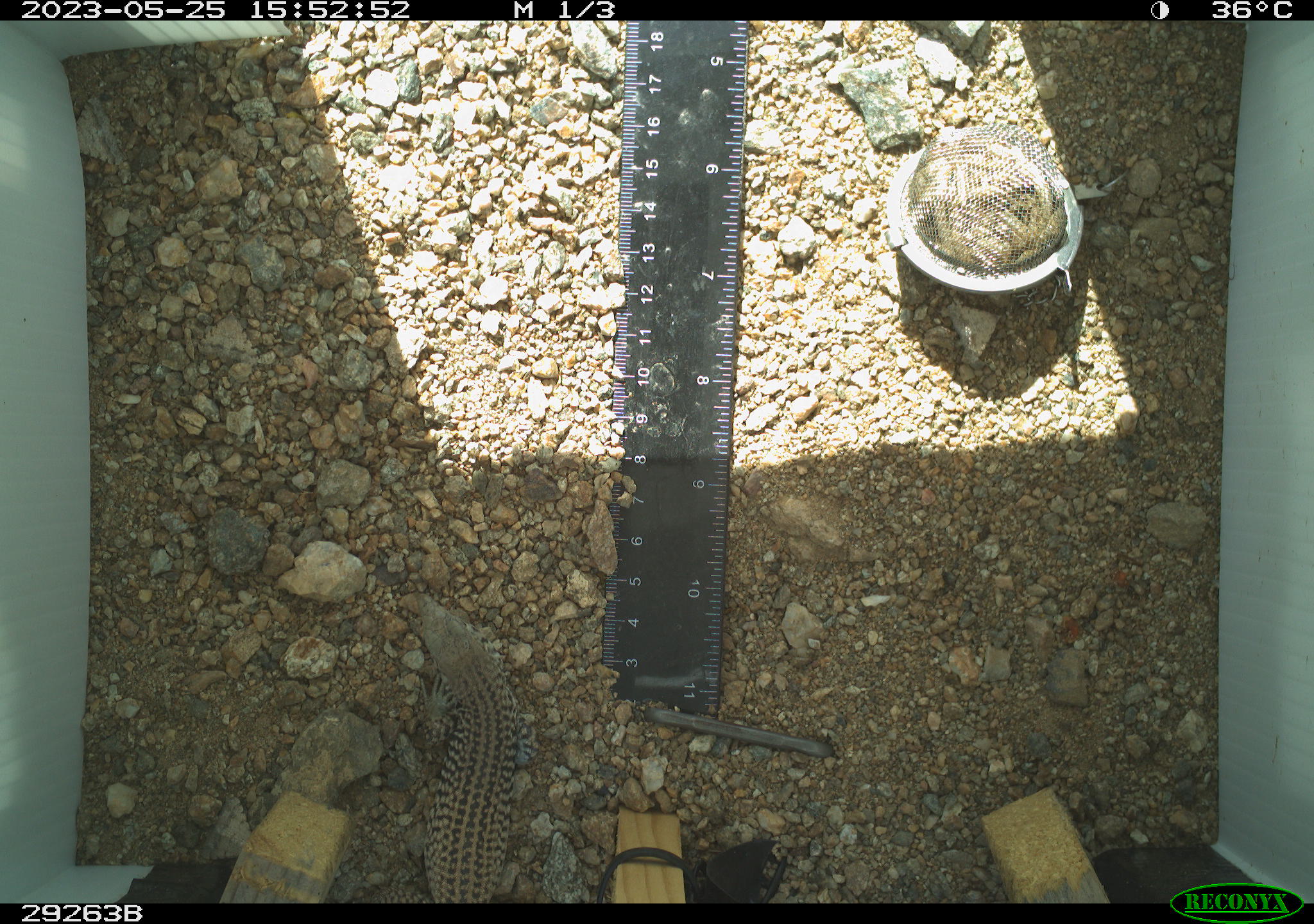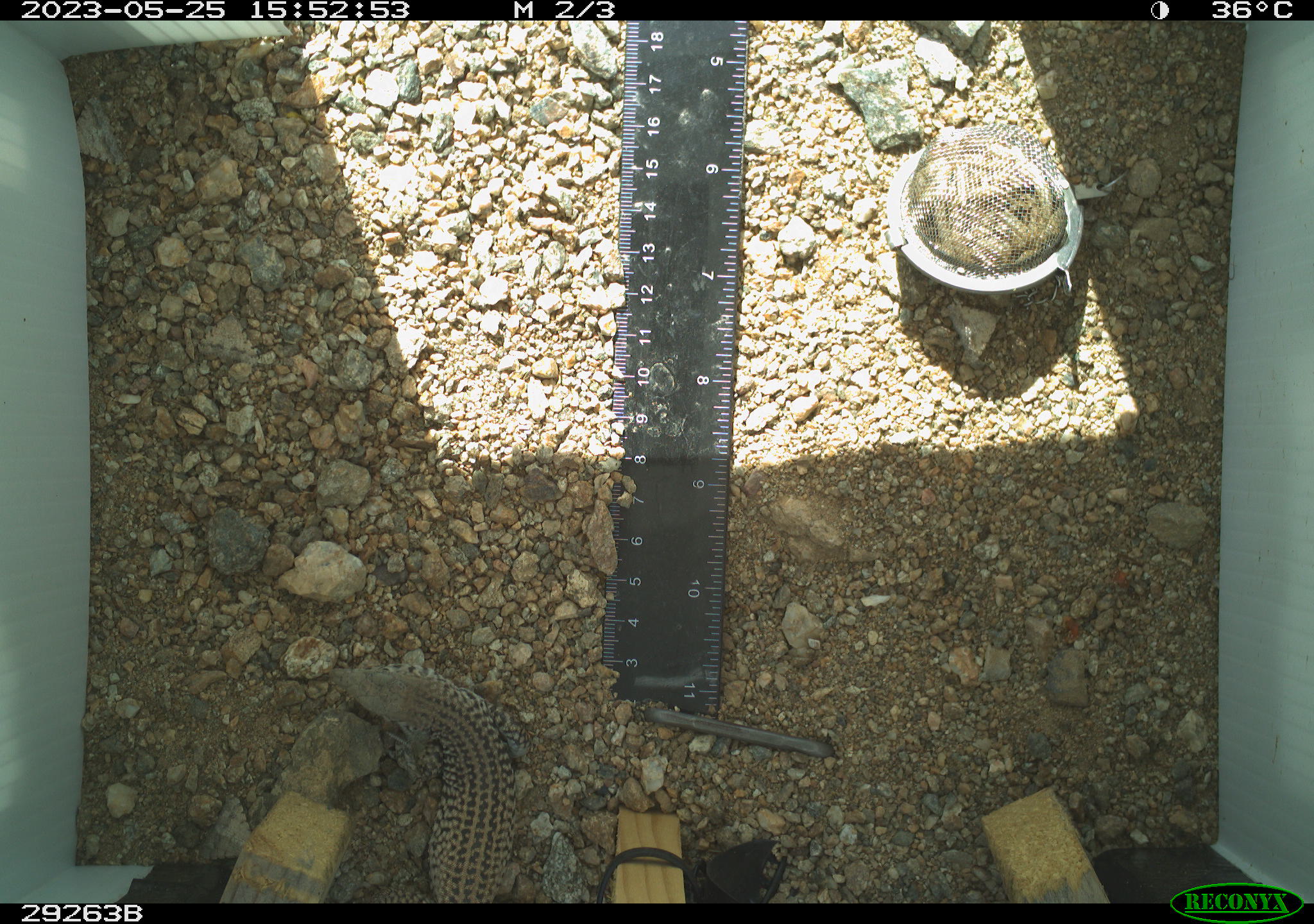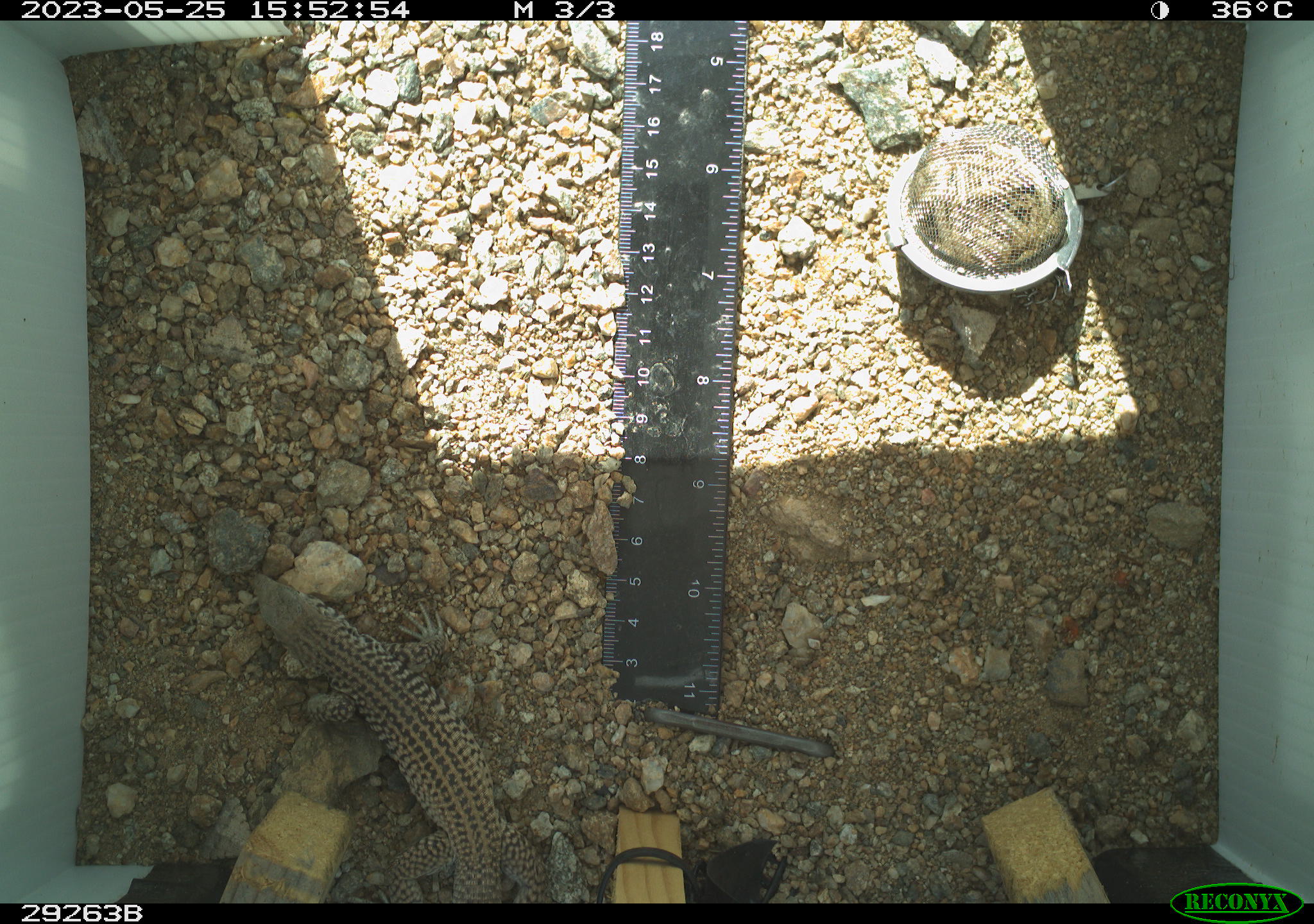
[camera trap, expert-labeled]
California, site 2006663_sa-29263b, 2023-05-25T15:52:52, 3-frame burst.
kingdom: Animalia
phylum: Chordata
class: Reptilia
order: Squamata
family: Teiidae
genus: Aspidoscelis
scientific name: Aspidoscelis tigris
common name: western whiptail